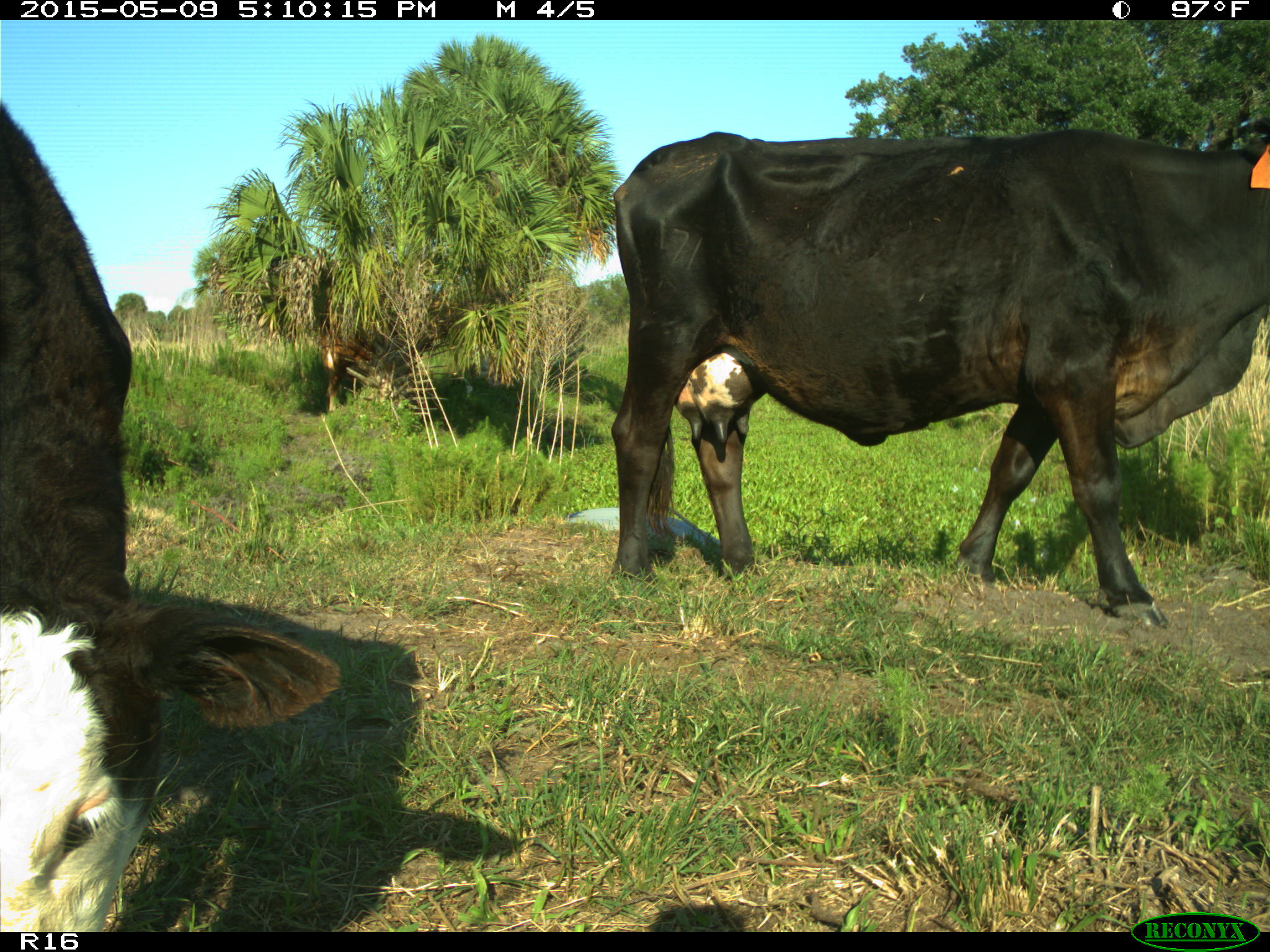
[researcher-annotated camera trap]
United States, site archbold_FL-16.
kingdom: Animalia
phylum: Chordata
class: Mammalia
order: Artiodactyla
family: Suidae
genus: Sus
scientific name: Sus scrofa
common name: wild boar